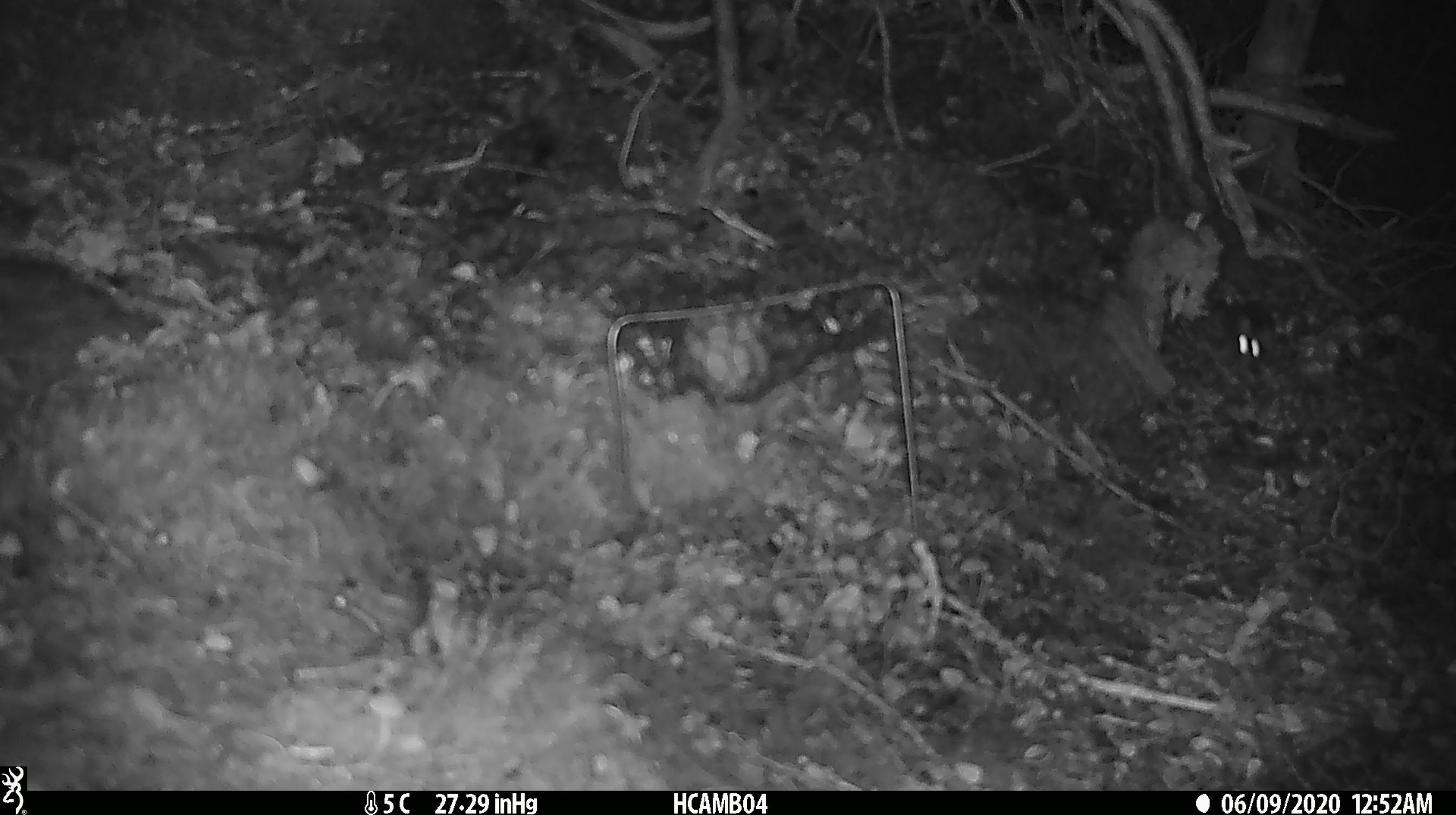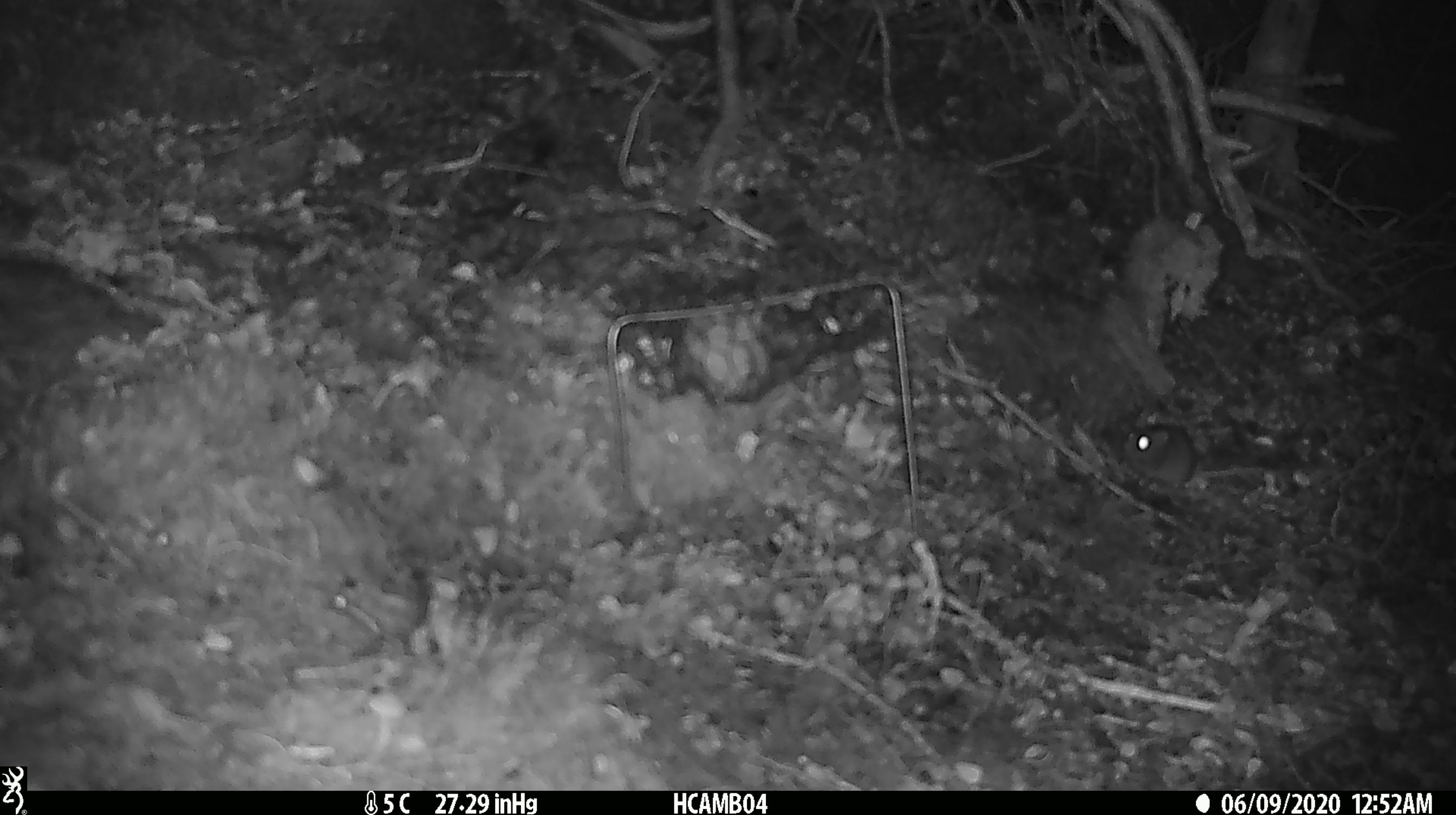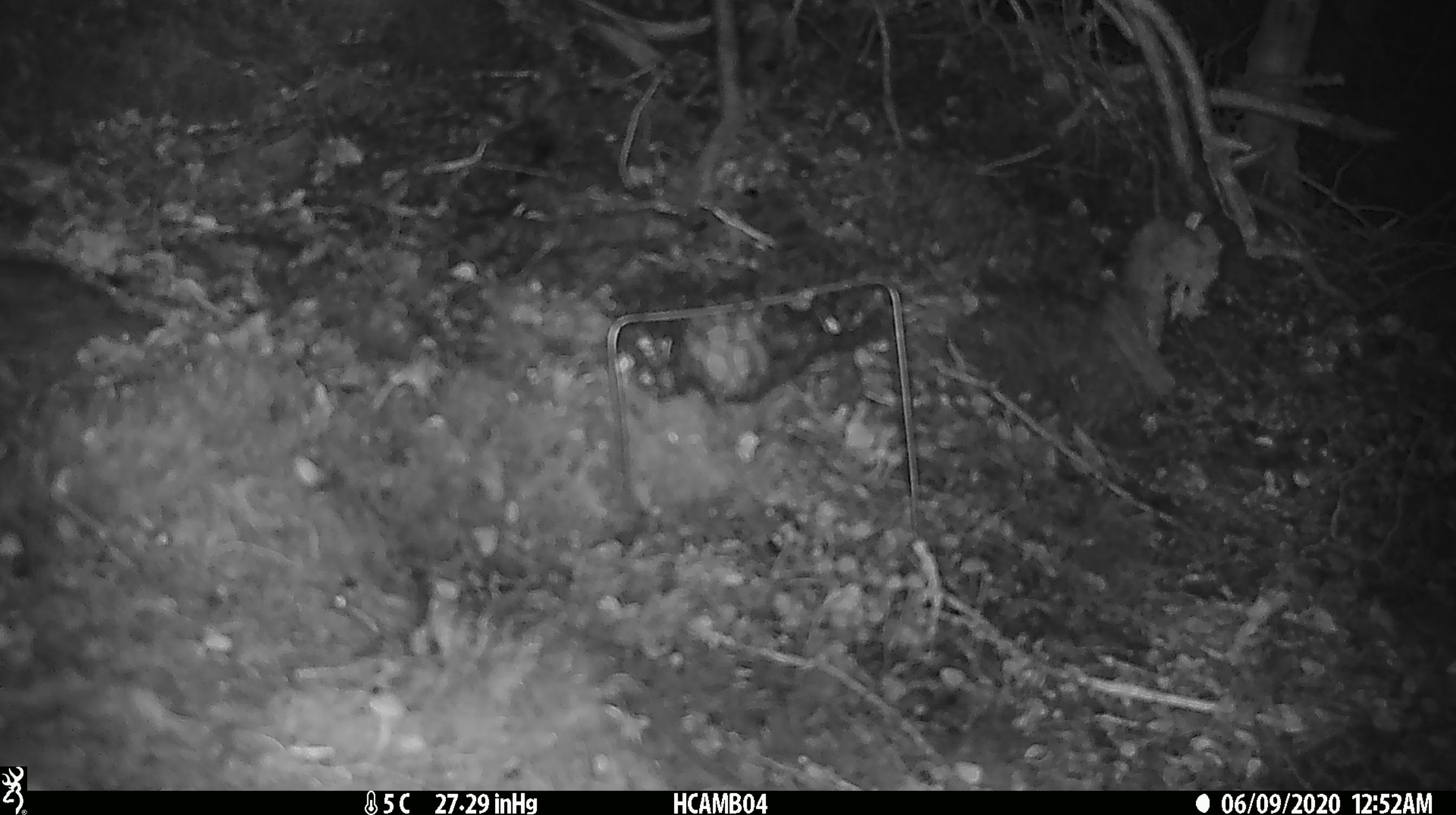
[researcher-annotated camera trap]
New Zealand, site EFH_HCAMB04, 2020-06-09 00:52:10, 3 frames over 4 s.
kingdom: Animalia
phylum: Chordata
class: Mammalia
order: Rodentia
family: Muridae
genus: Mus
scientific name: Mus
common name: mouse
Mouse (Mus).